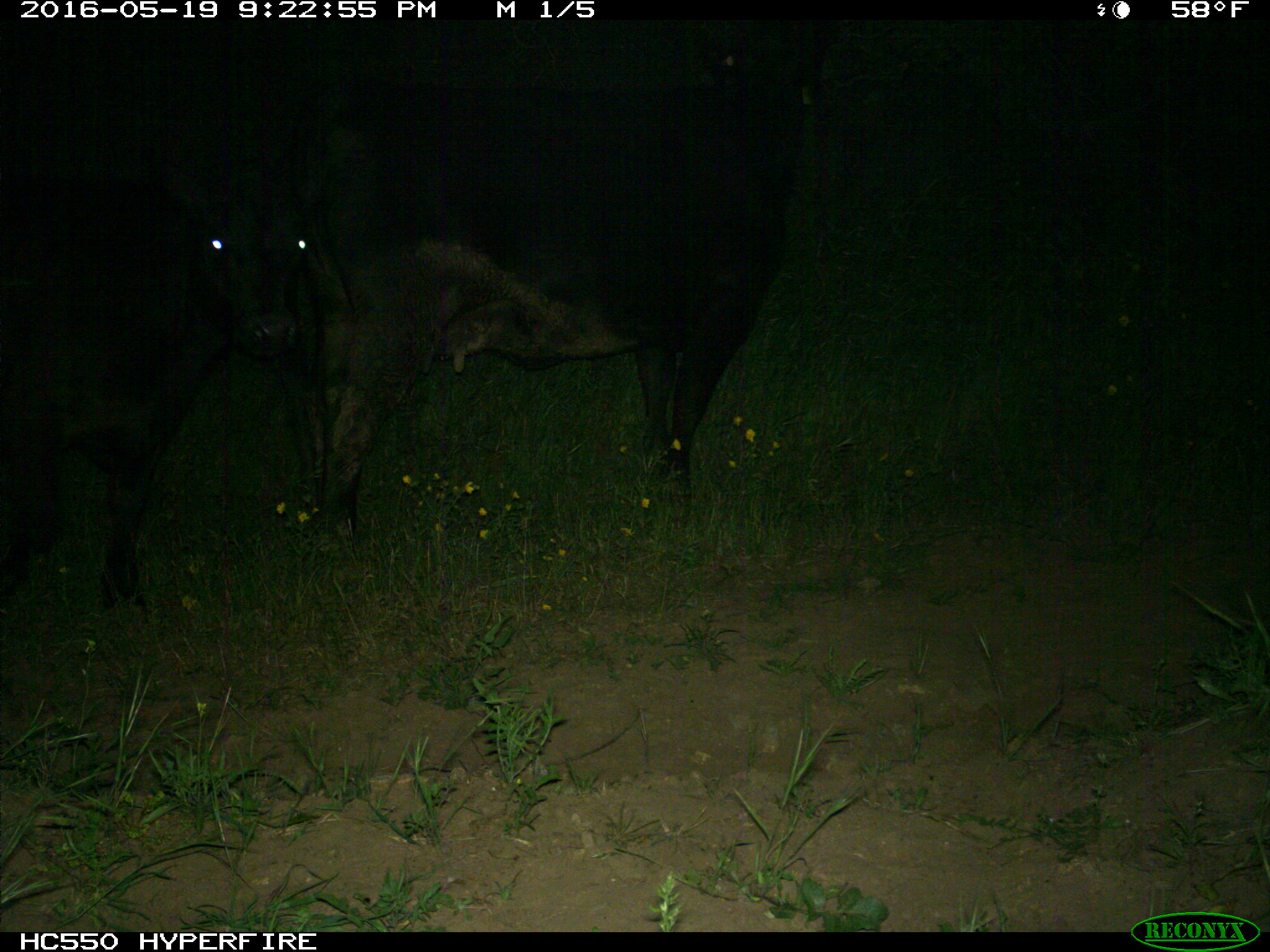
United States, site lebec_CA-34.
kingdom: Animalia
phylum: Chordata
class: Mammalia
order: Artiodactyla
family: Bovidae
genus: Bos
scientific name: Bos taurus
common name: domestic cow